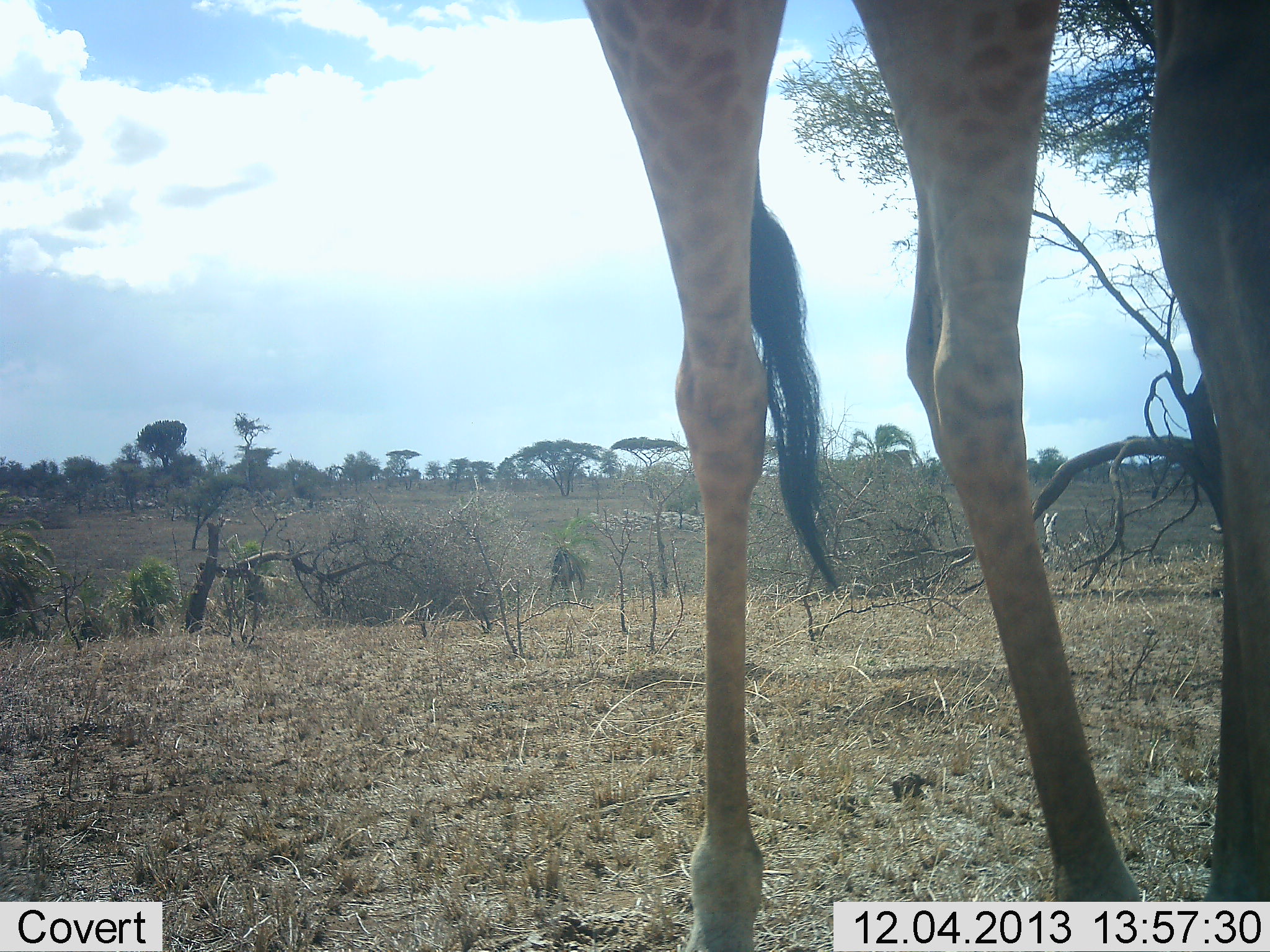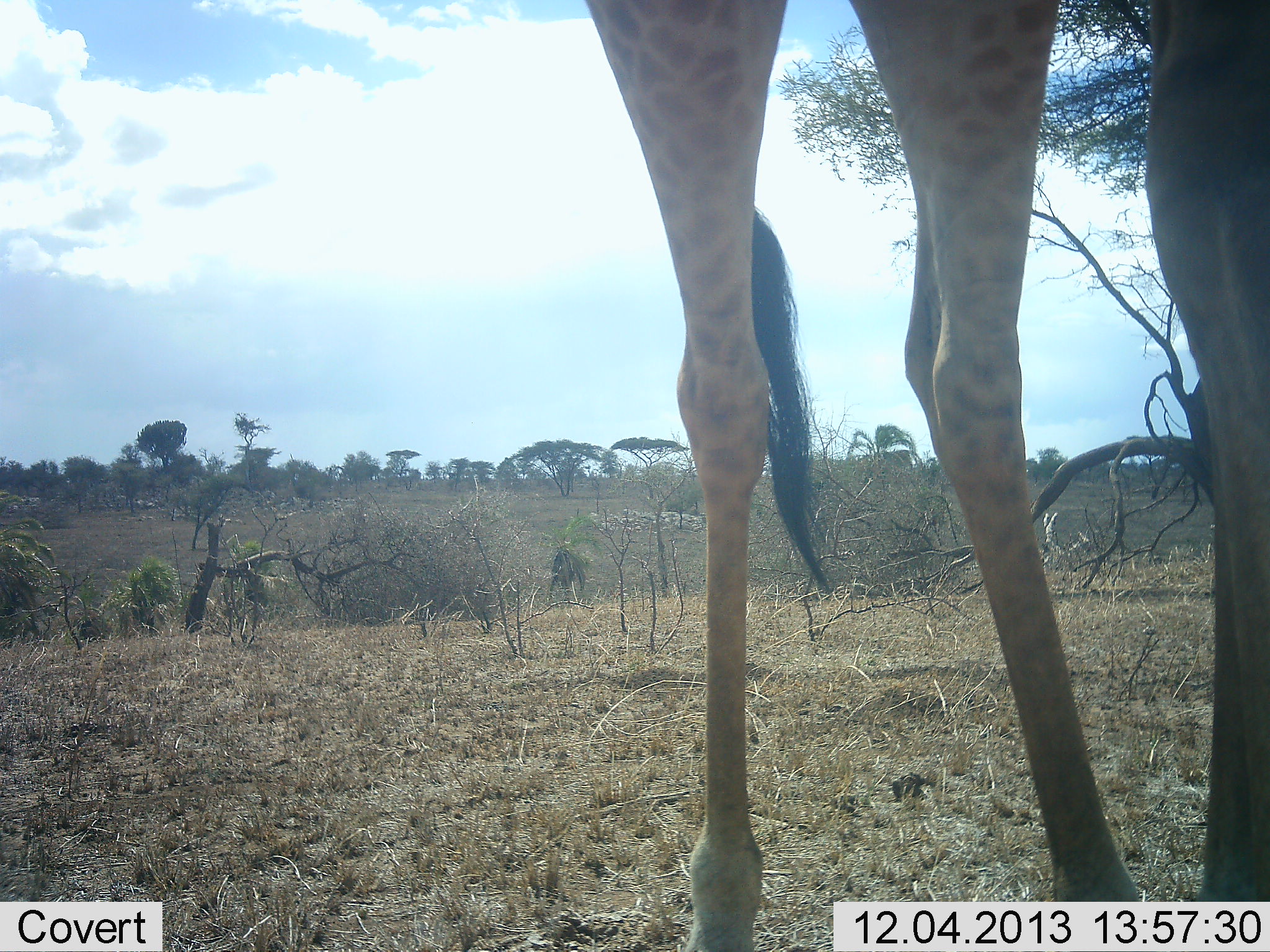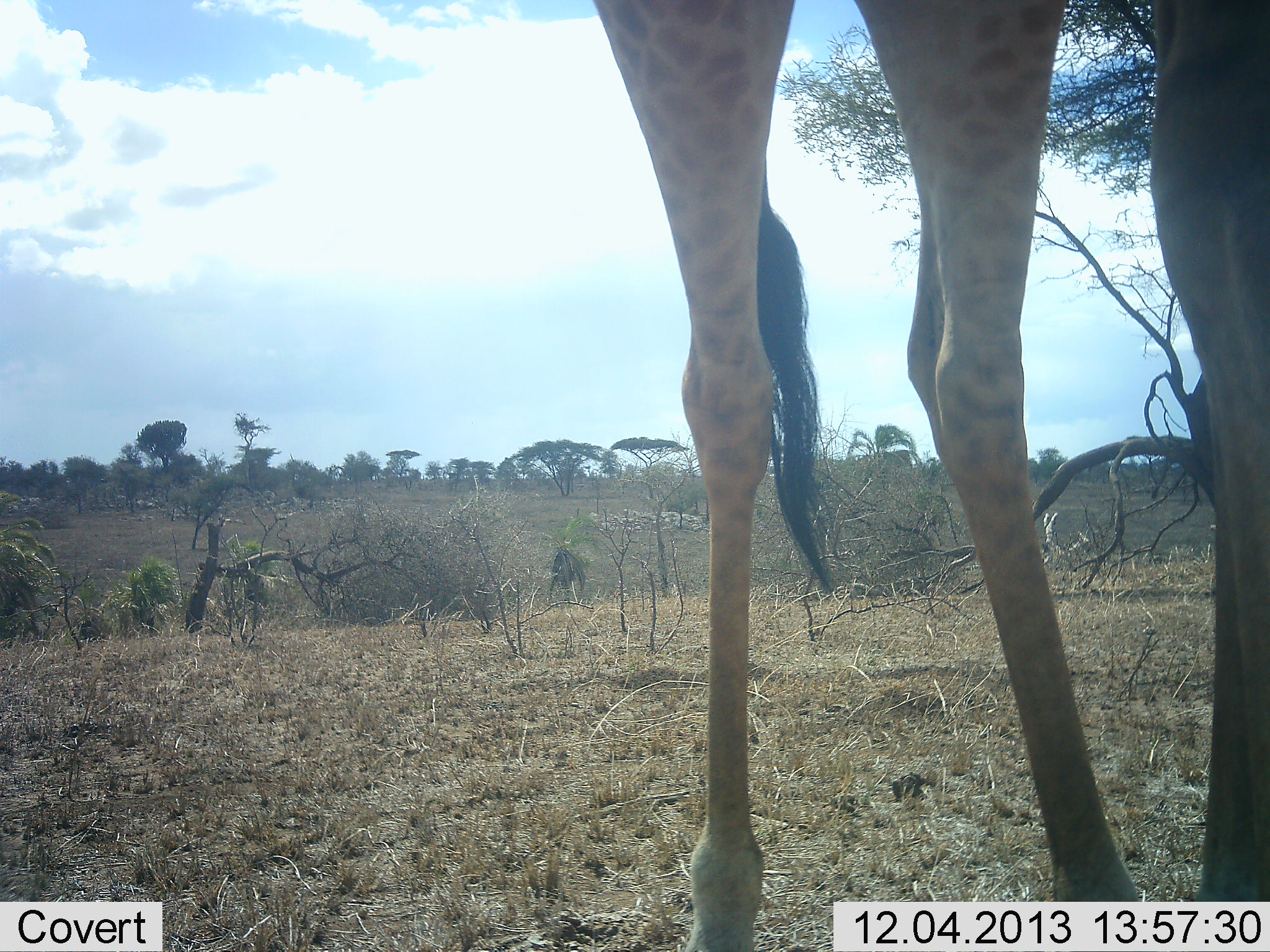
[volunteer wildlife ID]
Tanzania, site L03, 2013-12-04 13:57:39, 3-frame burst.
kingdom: Animalia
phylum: Chordata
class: Mammalia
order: Artiodactyla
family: Giraffidae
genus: Giraffa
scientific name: Giraffa camelopardalis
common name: giraffe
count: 1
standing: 100%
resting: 0%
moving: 0%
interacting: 0%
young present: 0%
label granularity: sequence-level